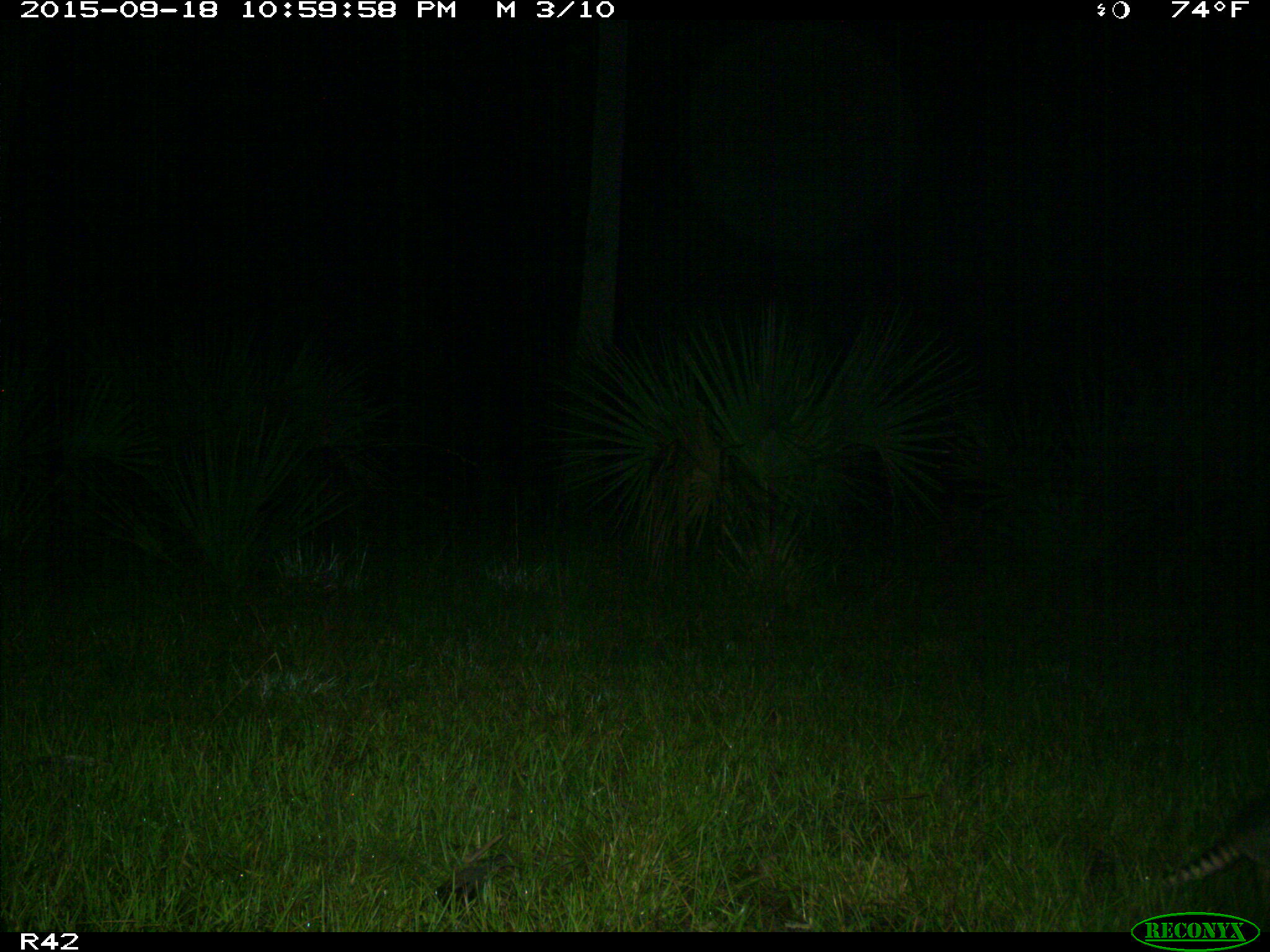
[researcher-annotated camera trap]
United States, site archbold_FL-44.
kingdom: Animalia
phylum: Chordata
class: Mammalia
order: Cingulata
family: Dasypodidae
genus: Dasypus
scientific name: Dasypus novemcinctus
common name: nine-banded armadillo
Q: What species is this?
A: Dasypus novemcinctus (nine-banded armadillo).